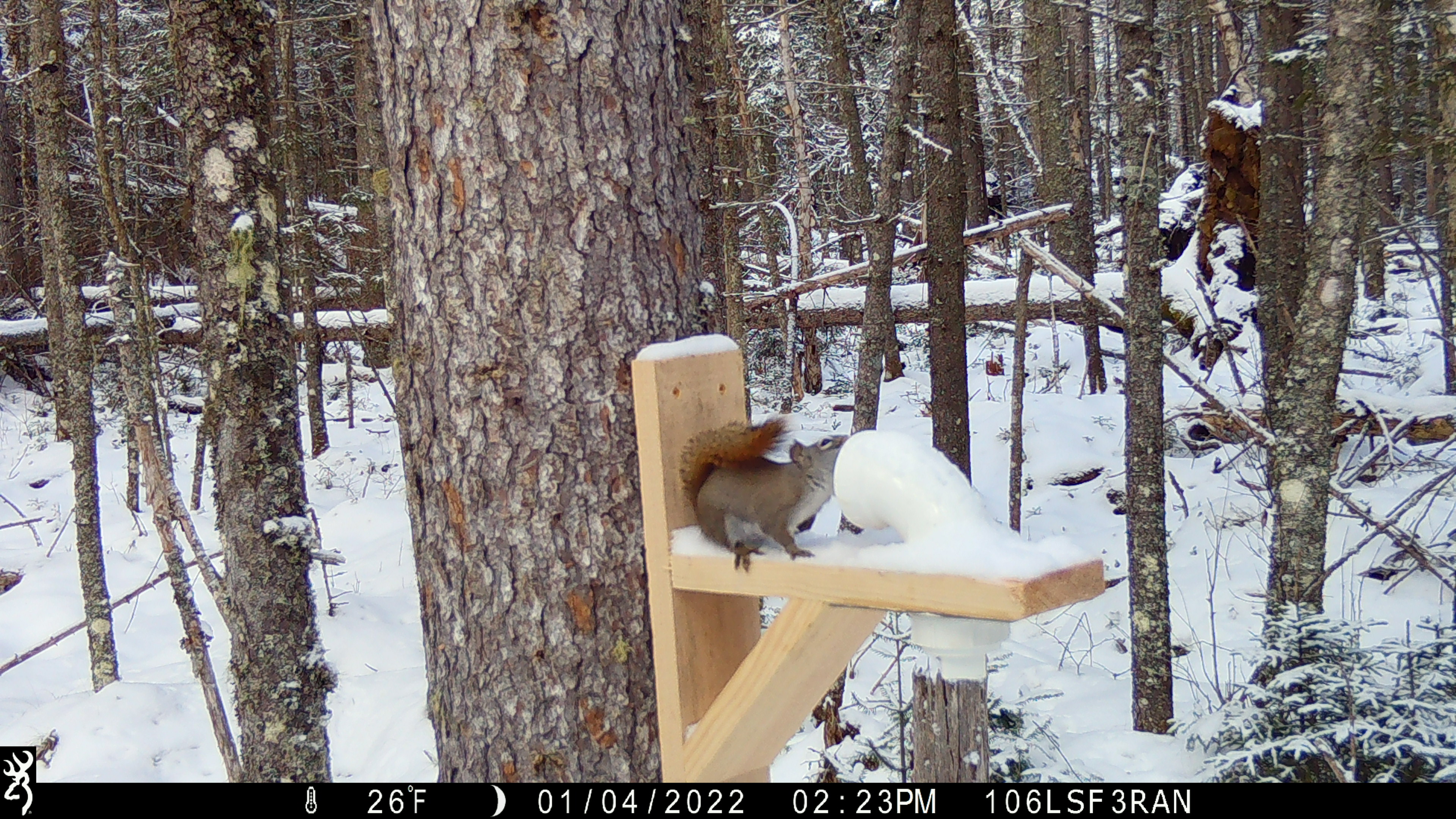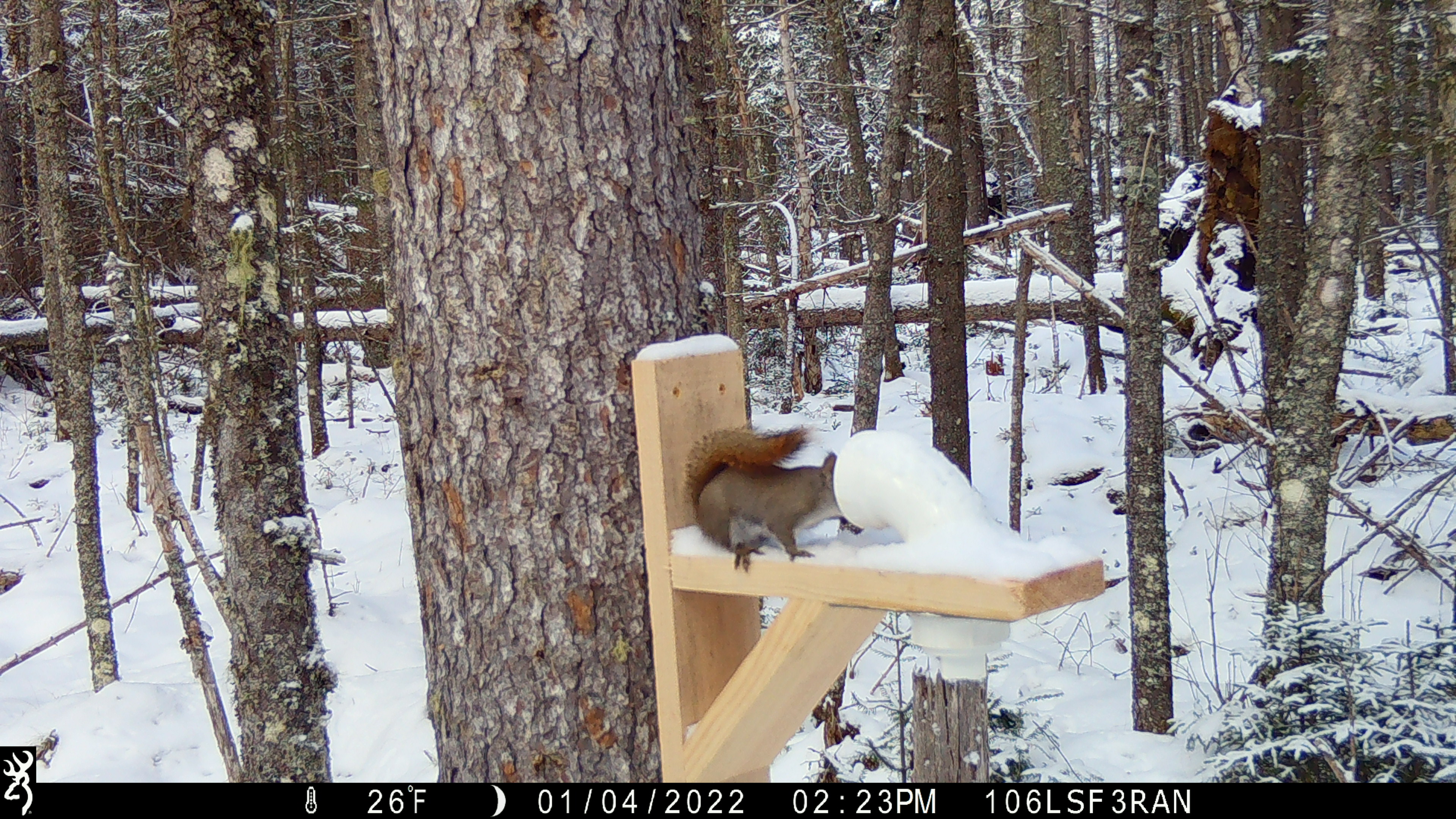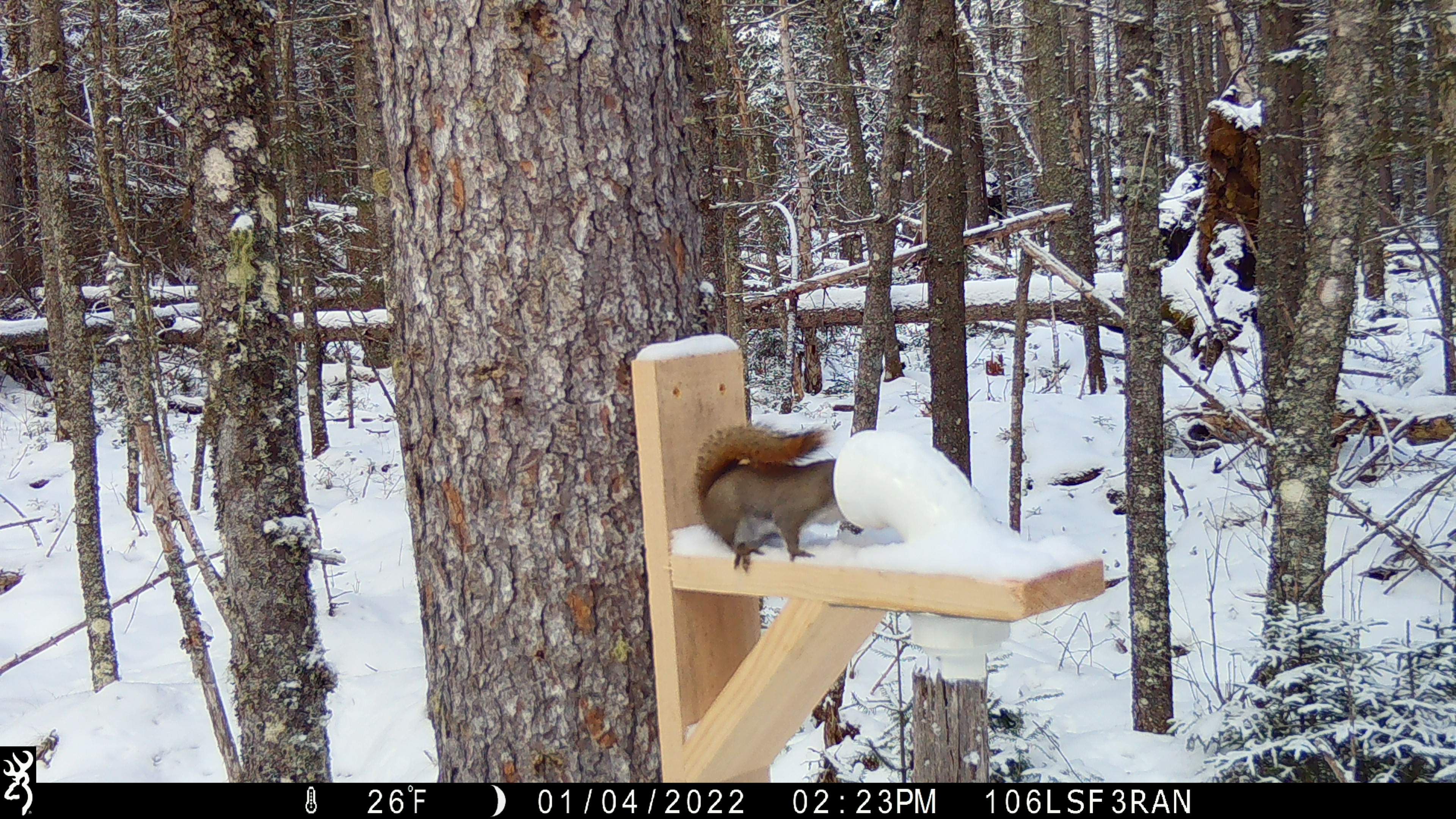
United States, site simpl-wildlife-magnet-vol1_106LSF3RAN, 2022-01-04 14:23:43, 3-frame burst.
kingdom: Animalia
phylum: Chordata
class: Mammalia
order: Rodentia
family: Sciuridae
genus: Tamiasciurus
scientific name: Tamiasciurus hudsonicus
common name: red squirrel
Red squirrel (Tamiasciurus hudsonicus).